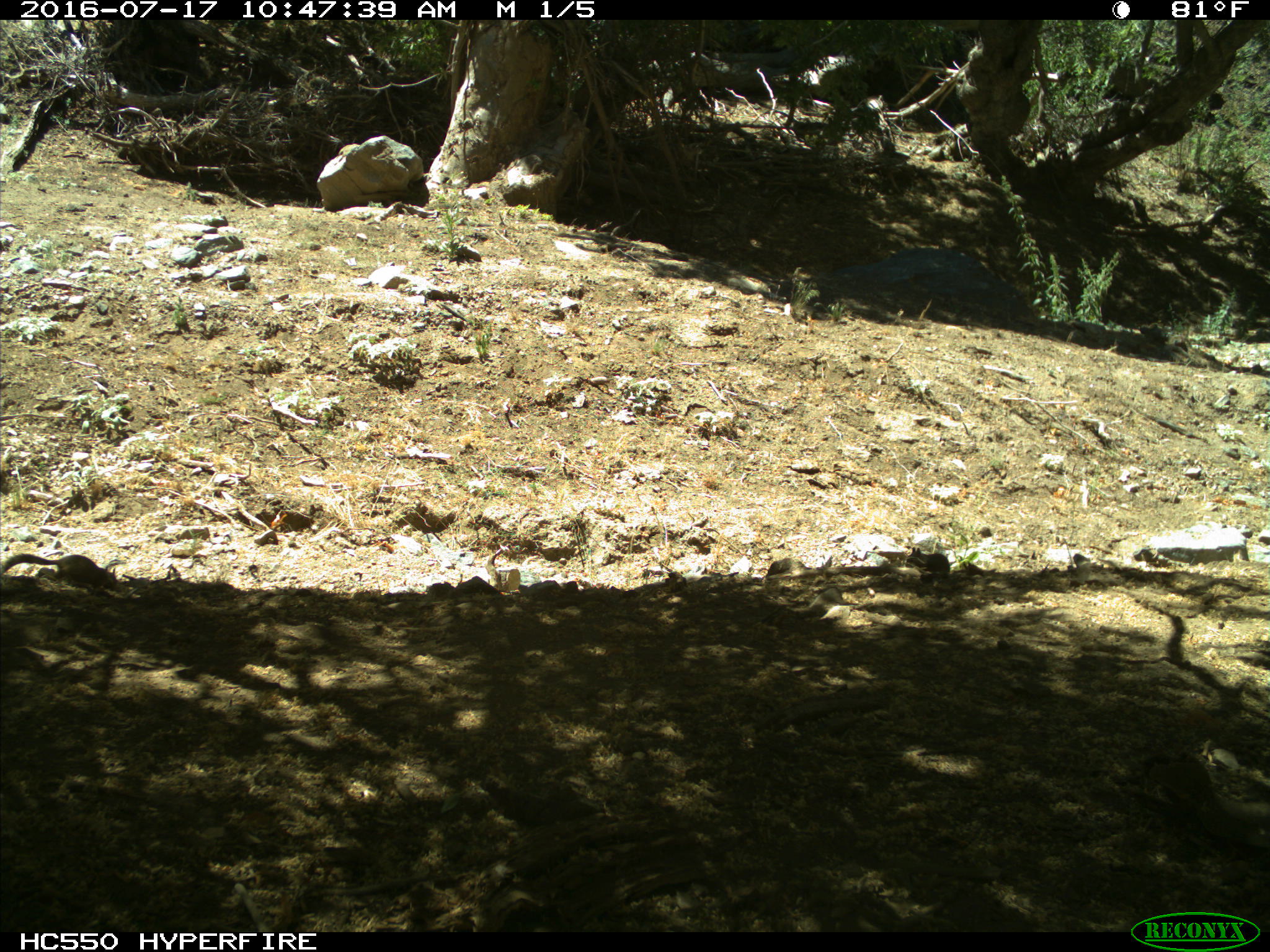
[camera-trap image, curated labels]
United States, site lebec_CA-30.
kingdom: Animalia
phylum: Chordata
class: Mammalia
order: Rodentia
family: Sciuridae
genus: Otospermophilus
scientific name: Otospermophilus beecheyi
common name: california ground squirrel